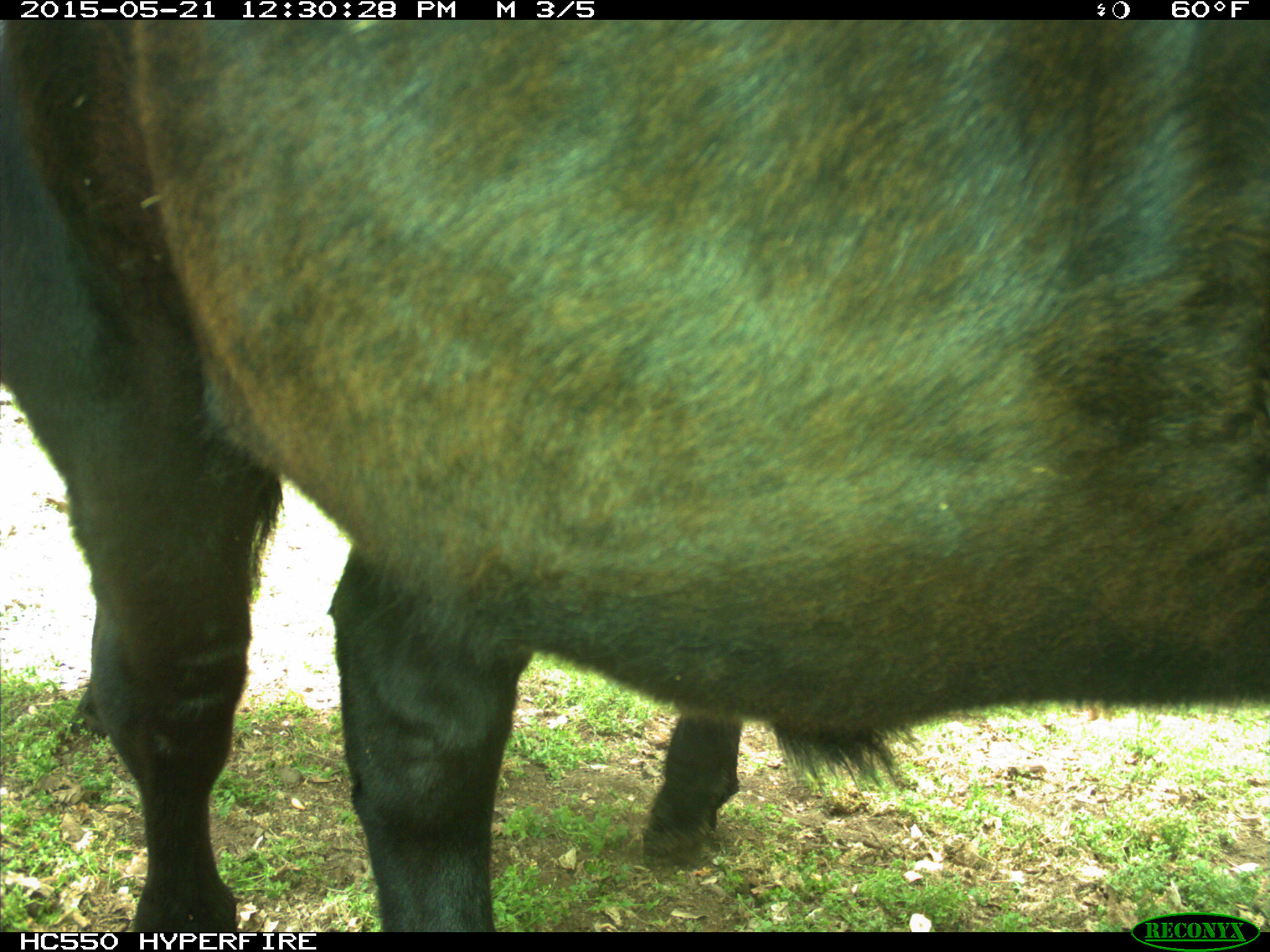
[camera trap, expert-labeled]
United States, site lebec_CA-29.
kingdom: Animalia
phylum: Chordata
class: Mammalia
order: Artiodactyla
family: Bovidae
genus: Bos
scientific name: Bos taurus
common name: domestic cow